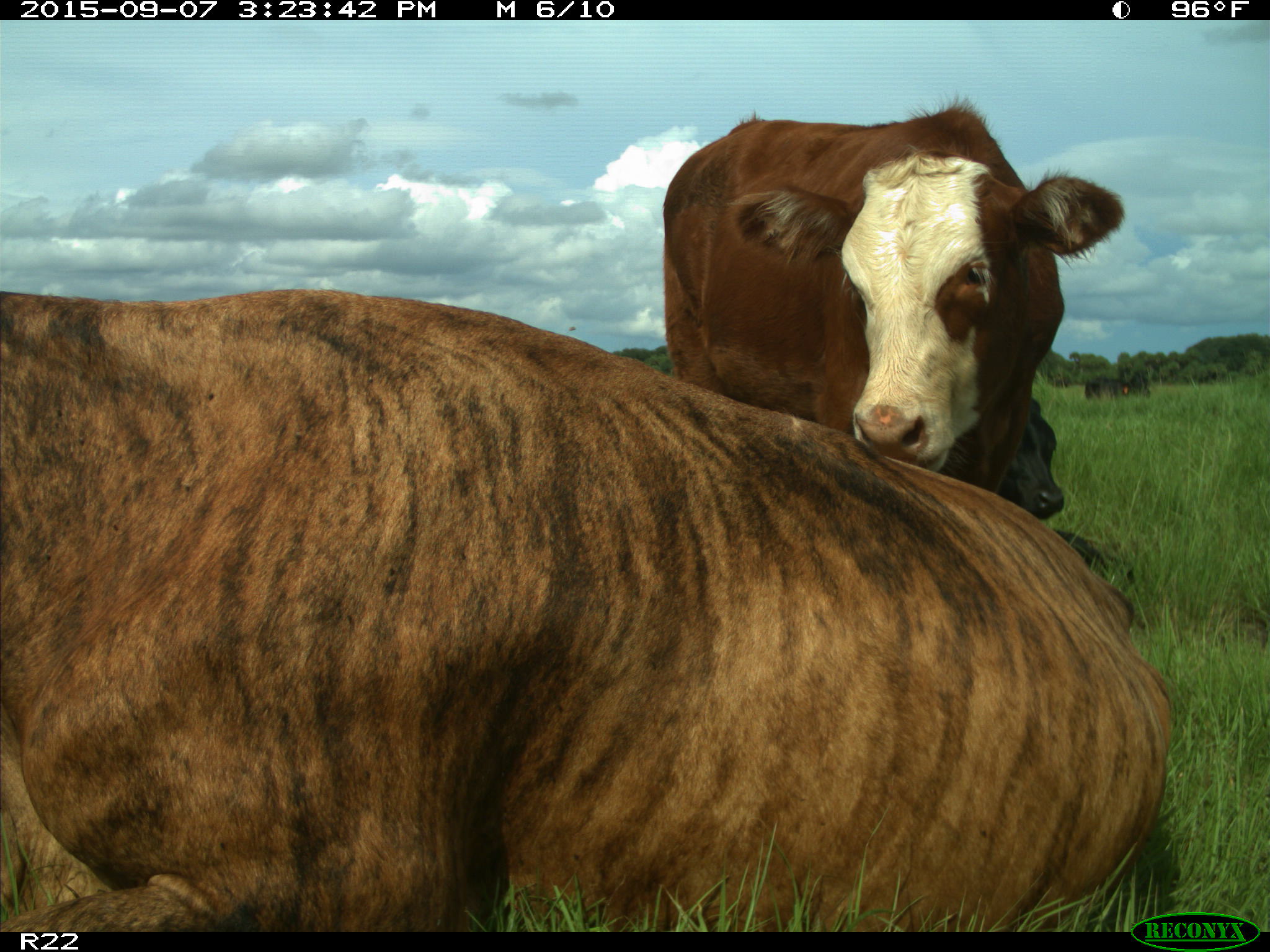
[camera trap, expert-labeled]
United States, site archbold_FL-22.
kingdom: Animalia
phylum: Chordata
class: Mammalia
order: Artiodactyla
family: Bovidae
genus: Bos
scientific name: Bos taurus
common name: domestic cow